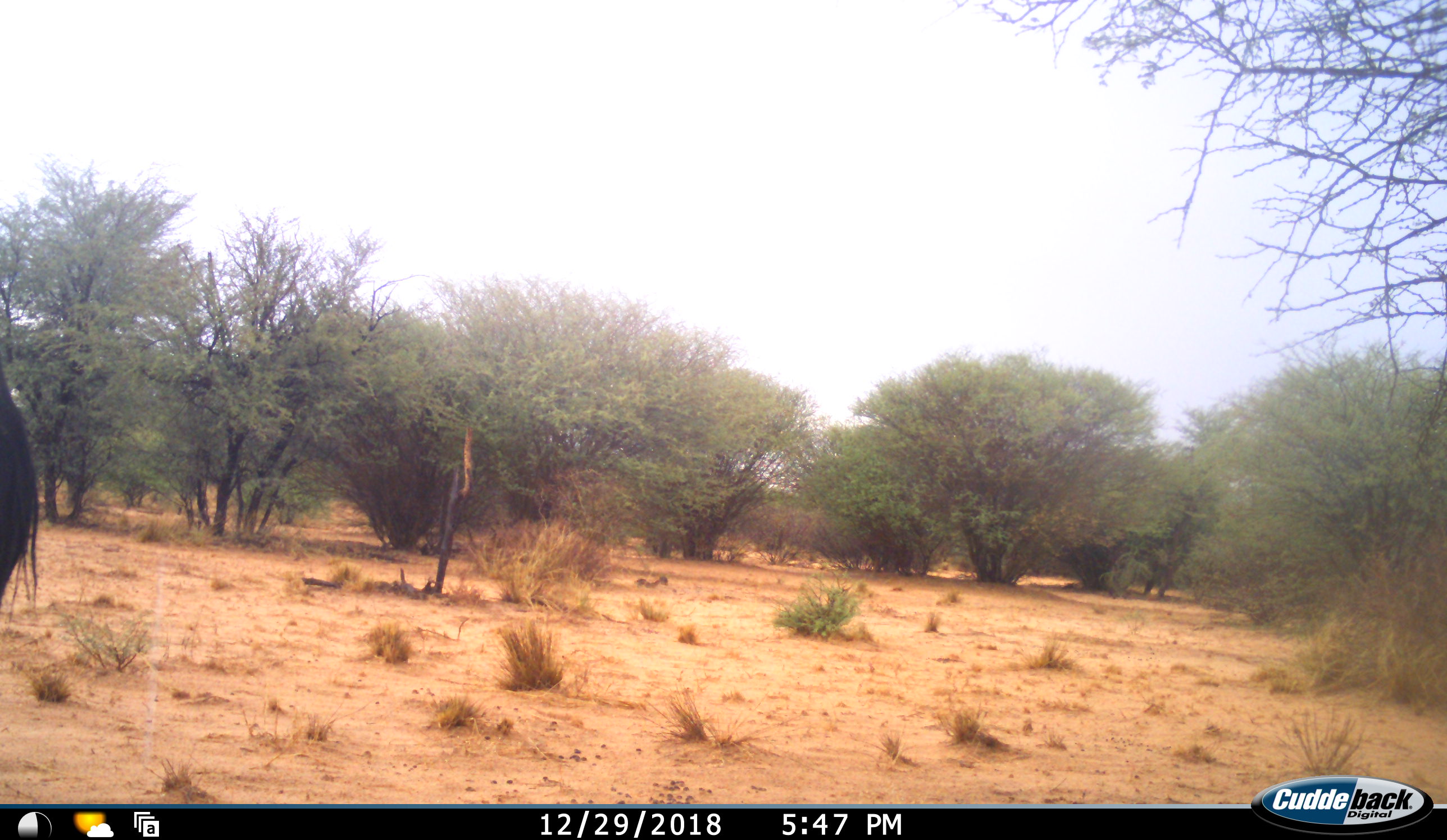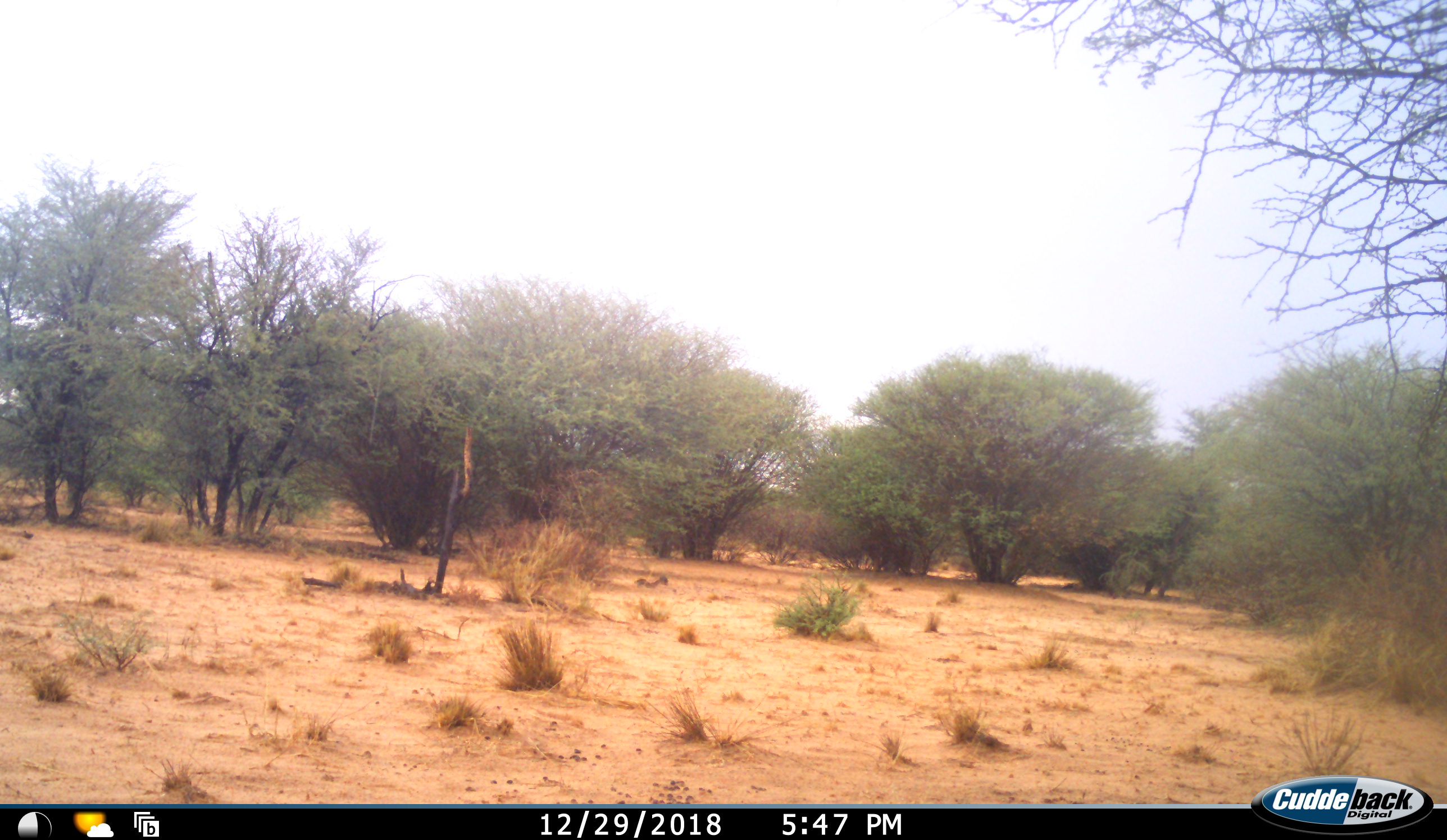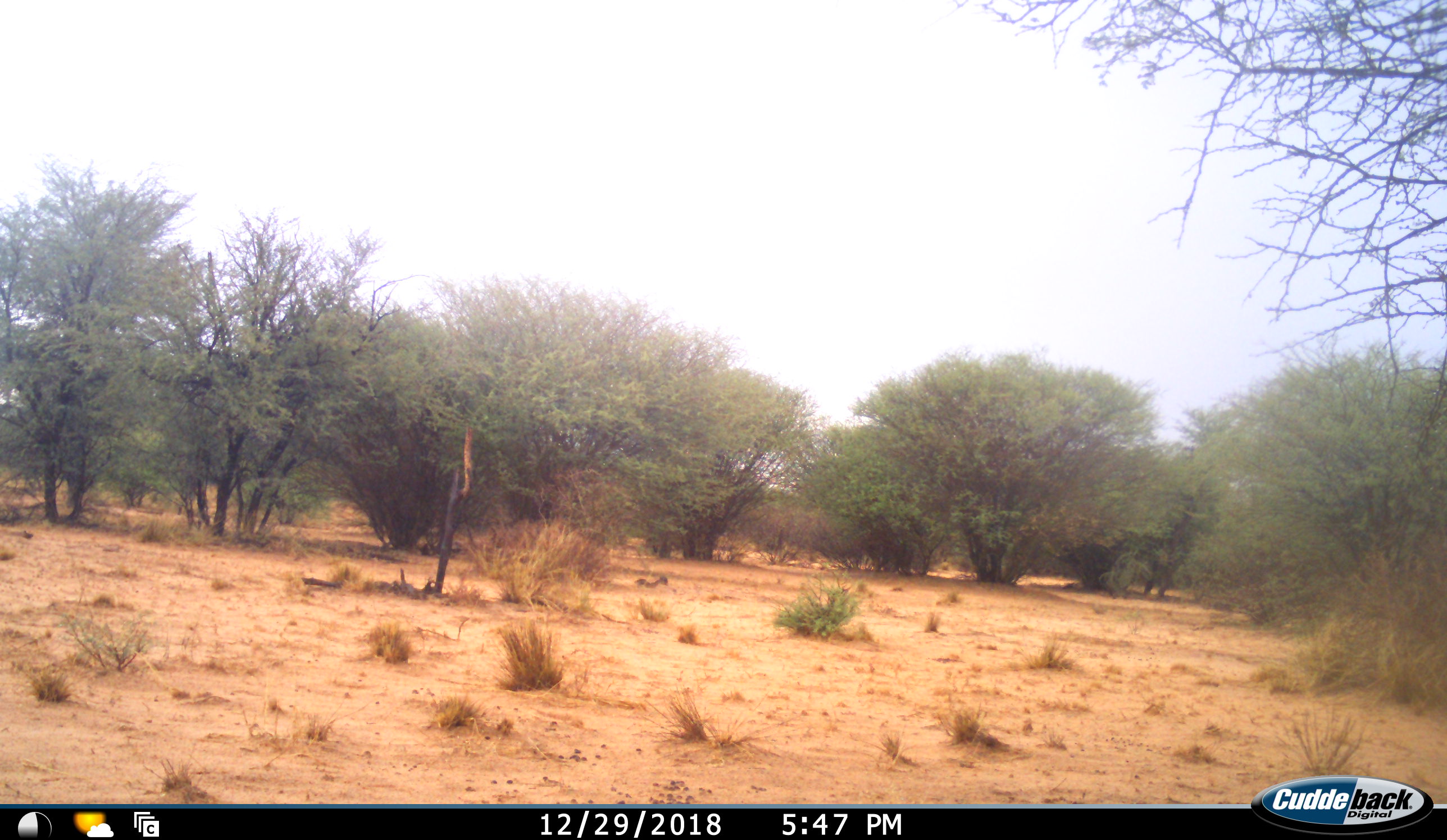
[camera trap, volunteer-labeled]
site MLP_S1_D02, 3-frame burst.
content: unidentified animal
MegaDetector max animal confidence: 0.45